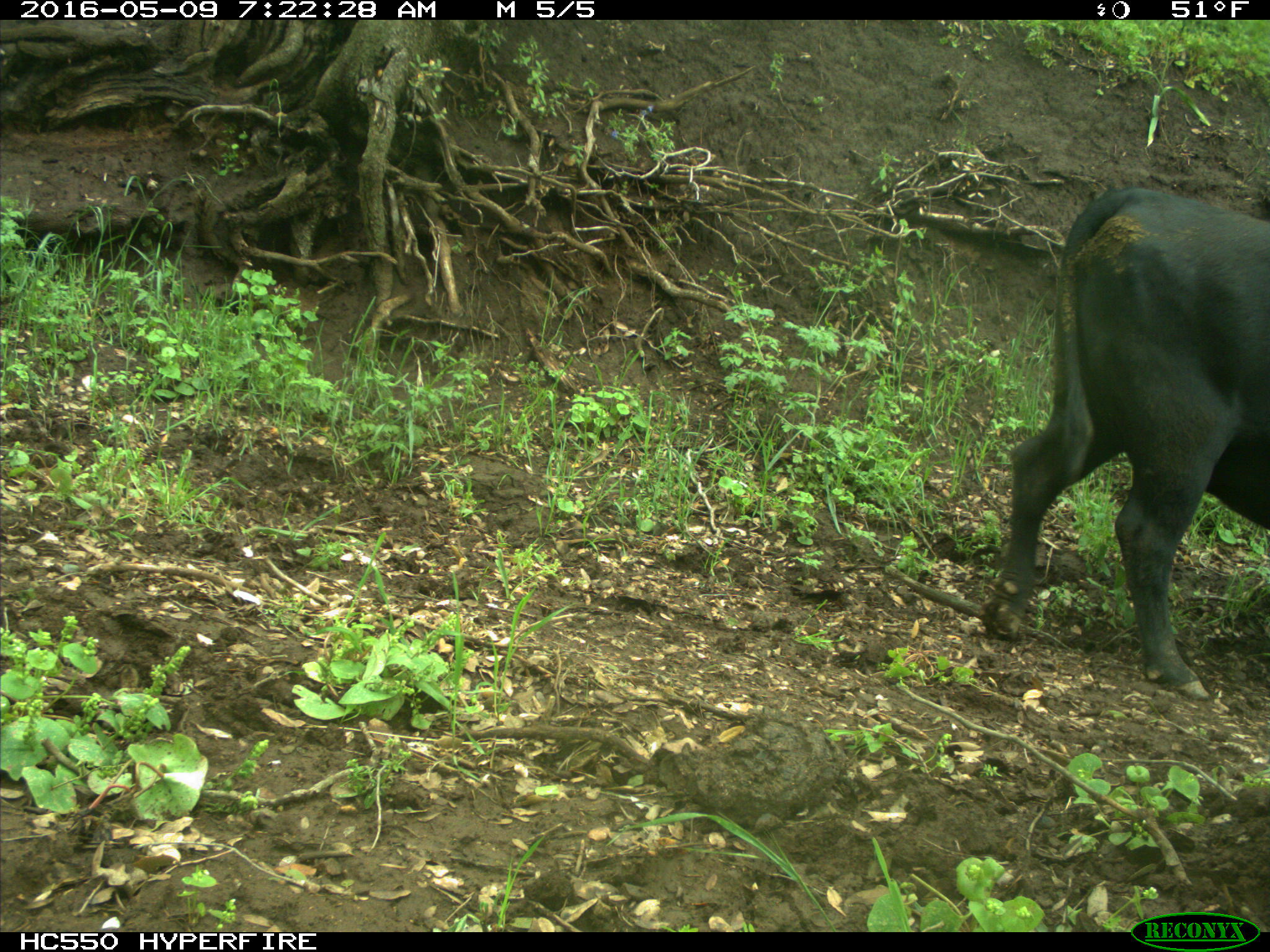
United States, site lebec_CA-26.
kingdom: Animalia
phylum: Chordata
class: Mammalia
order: Artiodactyla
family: Bovidae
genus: Bos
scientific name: Bos taurus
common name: domestic cow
Bos taurus (domestic cow).